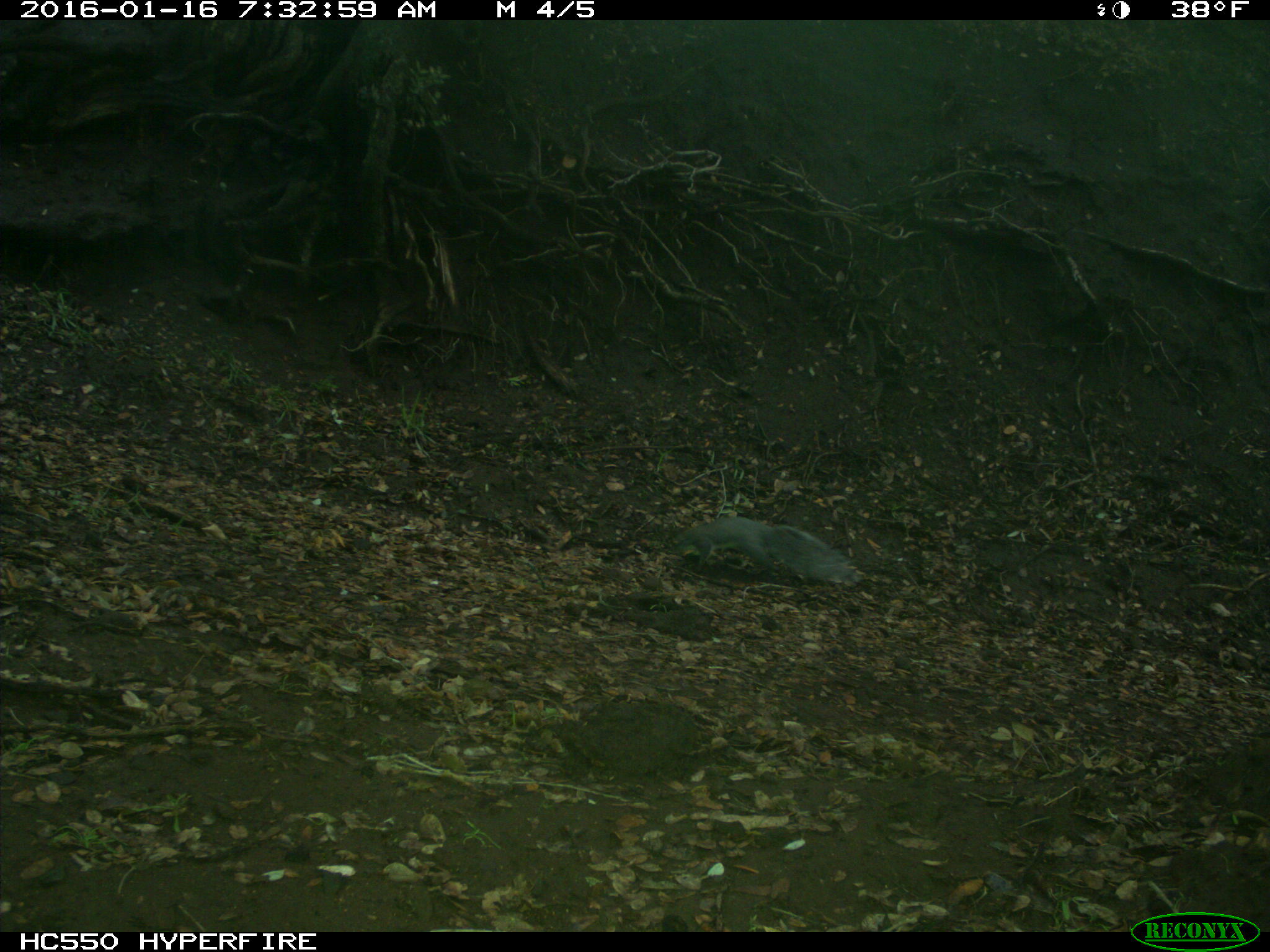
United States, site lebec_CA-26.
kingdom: Animalia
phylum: Chordata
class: Mammalia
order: Rodentia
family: Sciuridae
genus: Sciurus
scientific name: Sciurus carolinensis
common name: eastern gray squirrel